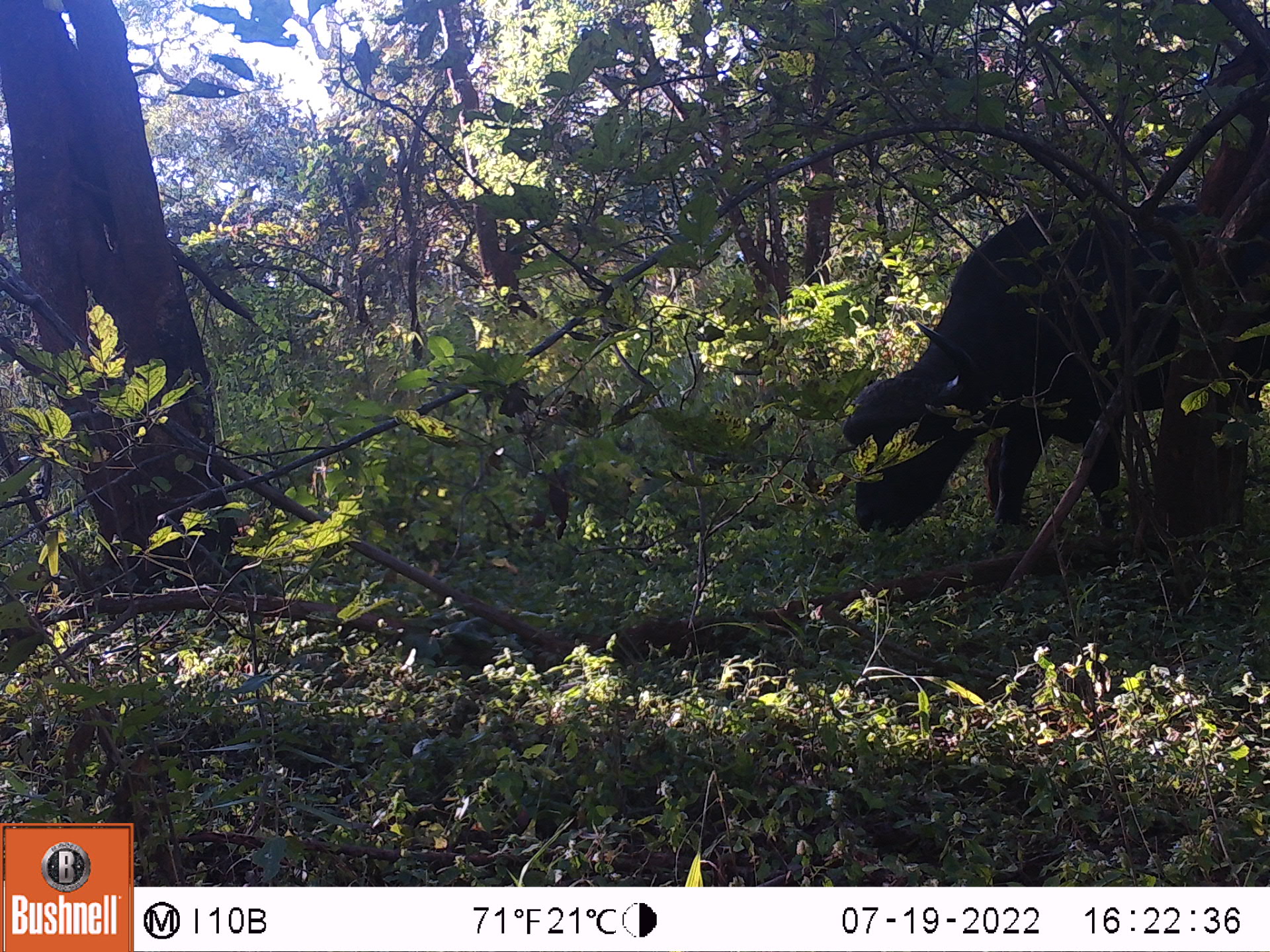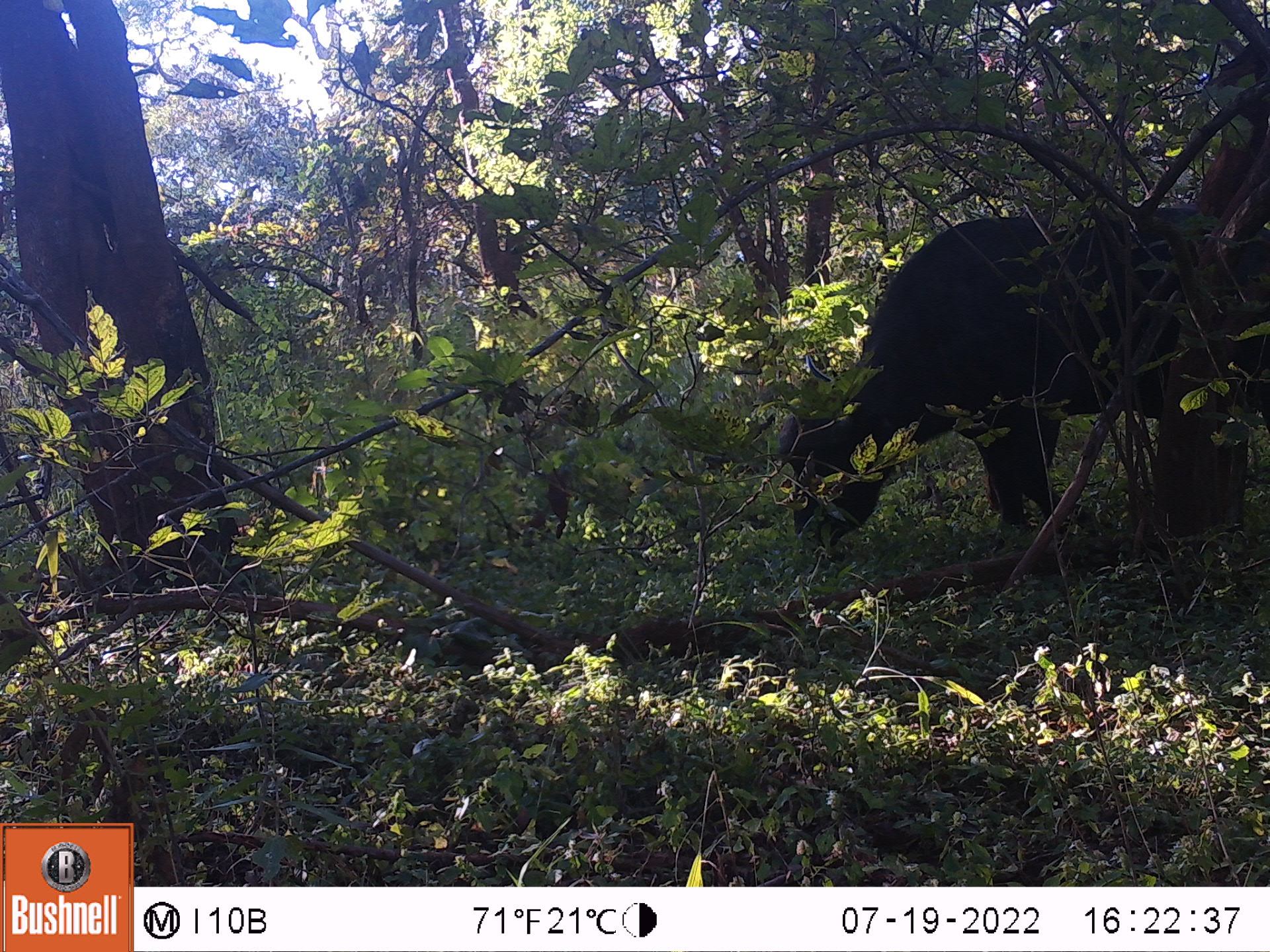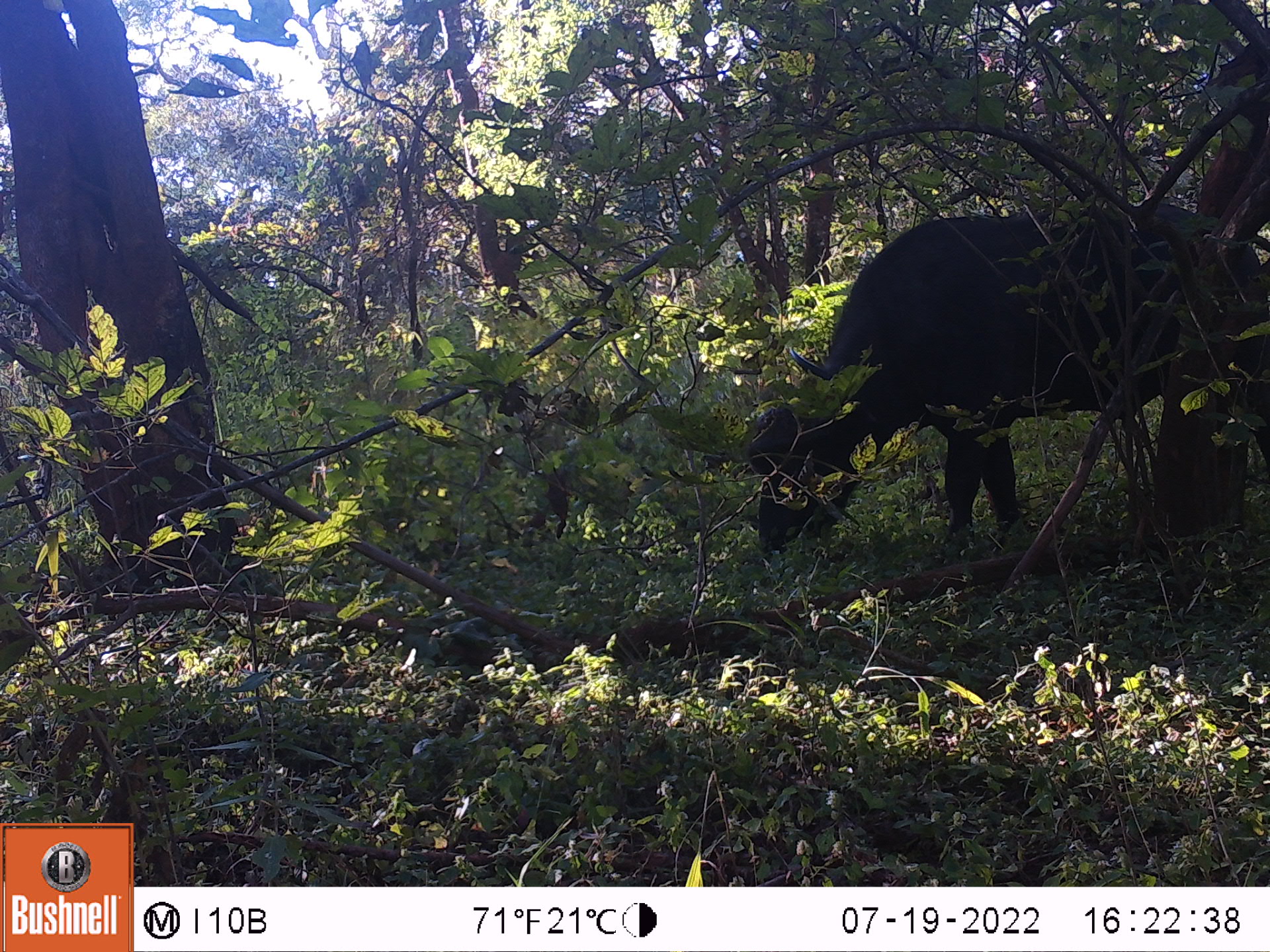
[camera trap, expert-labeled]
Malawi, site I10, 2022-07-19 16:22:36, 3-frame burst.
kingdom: Animalia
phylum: Chordata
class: Mammalia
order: Artiodactyla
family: Bovidae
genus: Syncerus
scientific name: Syncerus caffer caffer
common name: cape buffalo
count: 1